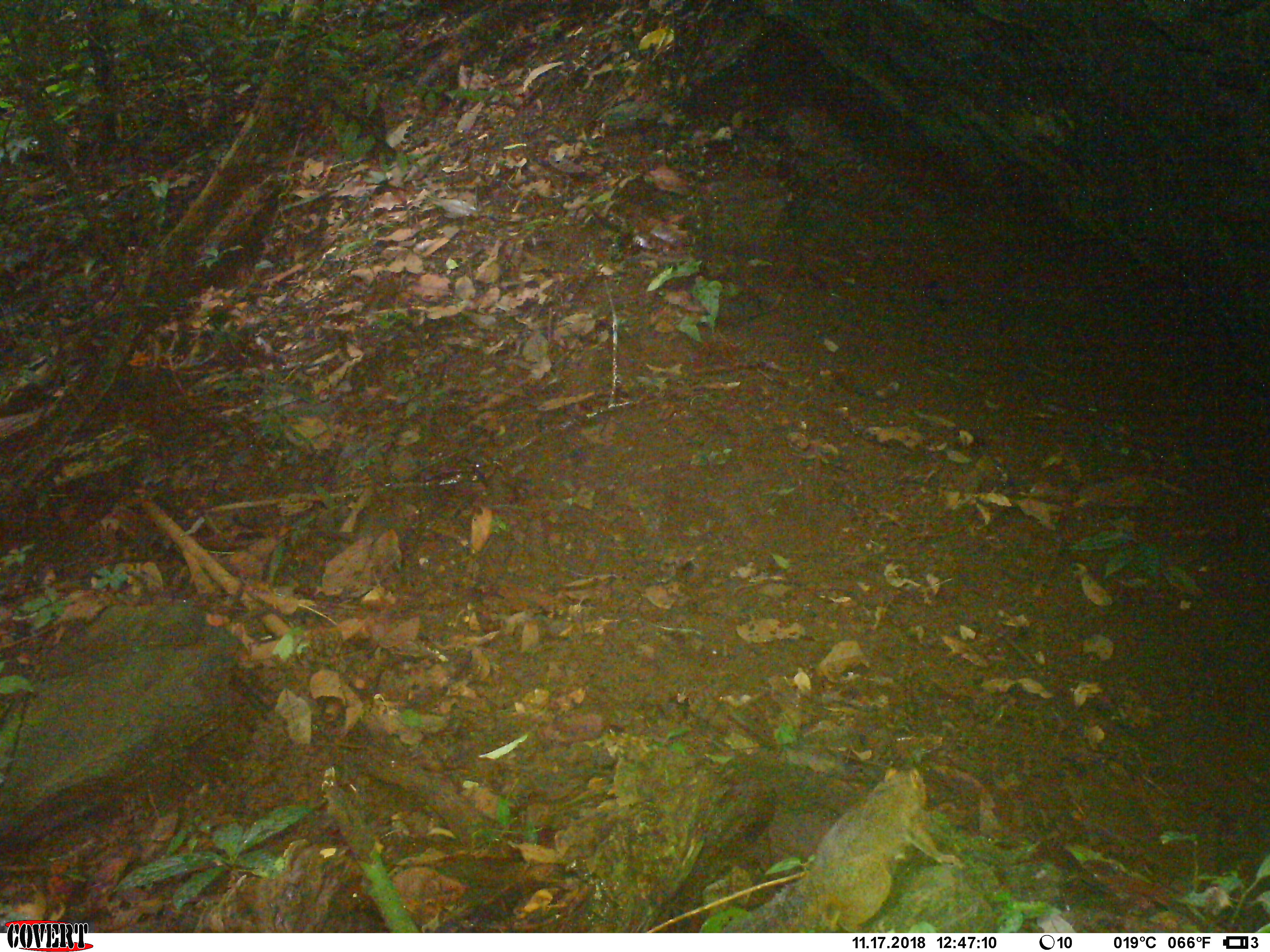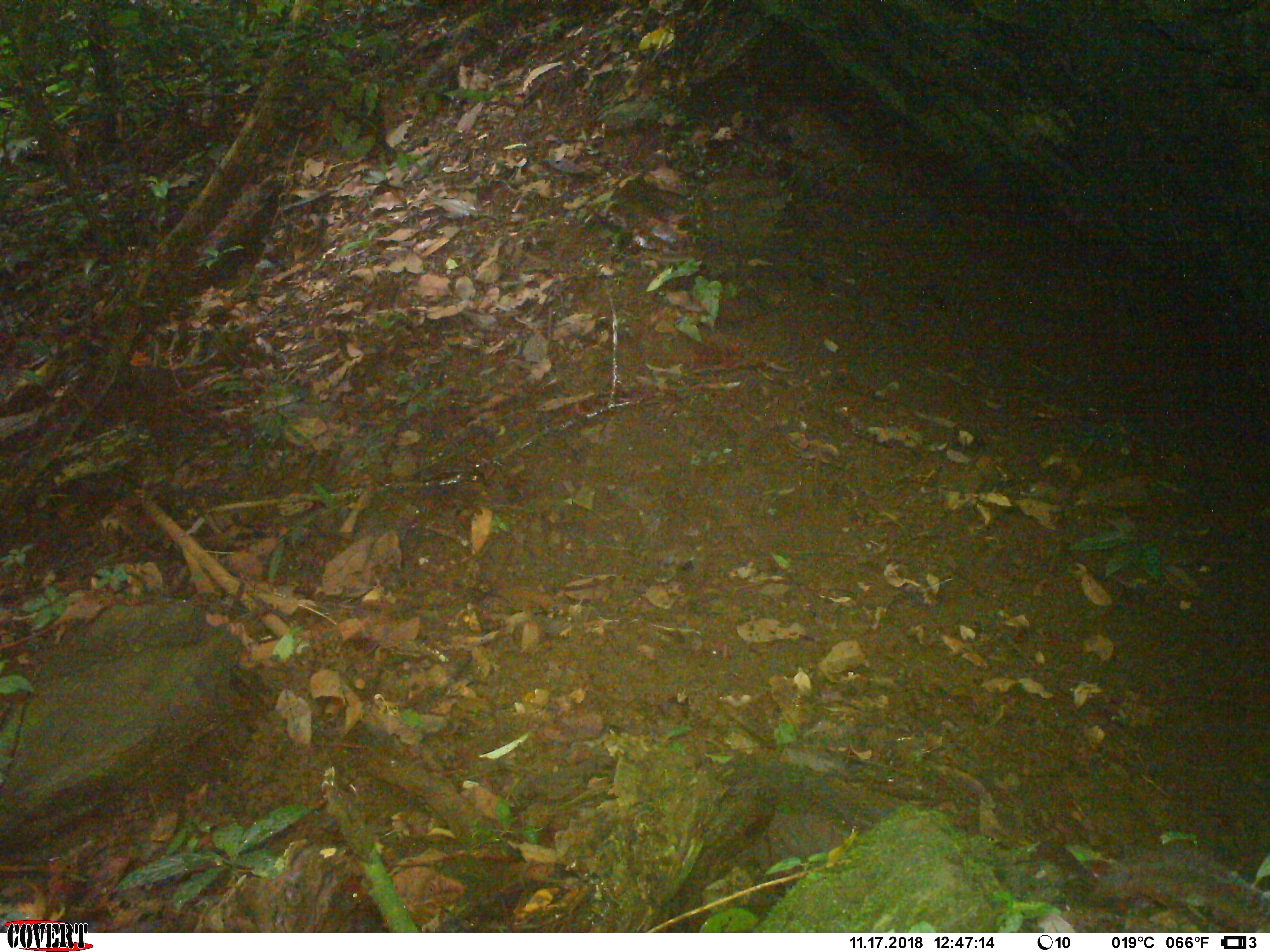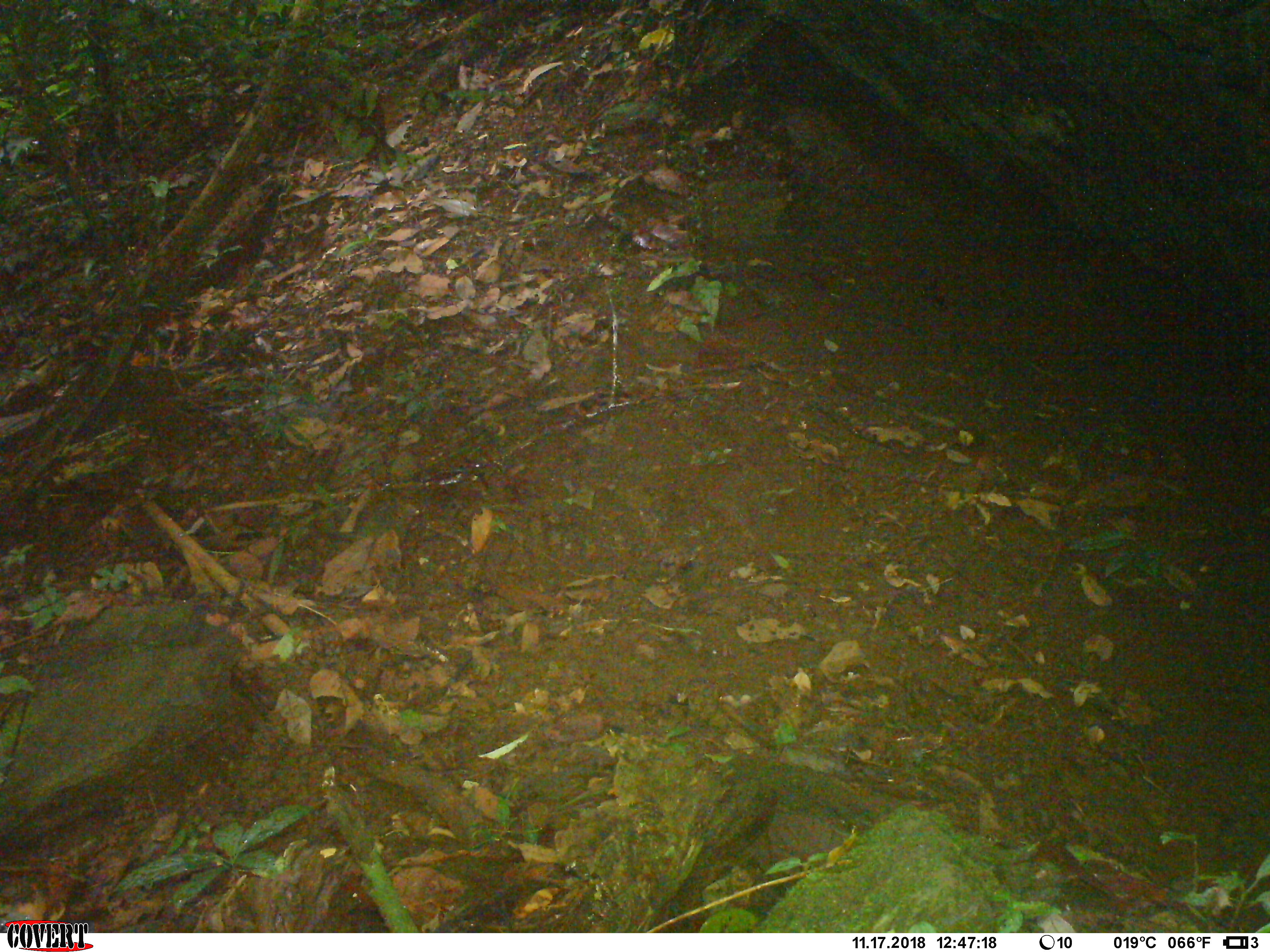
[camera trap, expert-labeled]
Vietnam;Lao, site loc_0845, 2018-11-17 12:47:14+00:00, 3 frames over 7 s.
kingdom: Animalia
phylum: Chordata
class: Mammalia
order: Rodentia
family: Sciuridae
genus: Dremomys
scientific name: Dremomys rufigenis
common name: red-cheeked squirrel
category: red cheeked squirrel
Red cheeked squirrel (red-cheeked squirrel) (Dremomys rufigenis). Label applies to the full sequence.